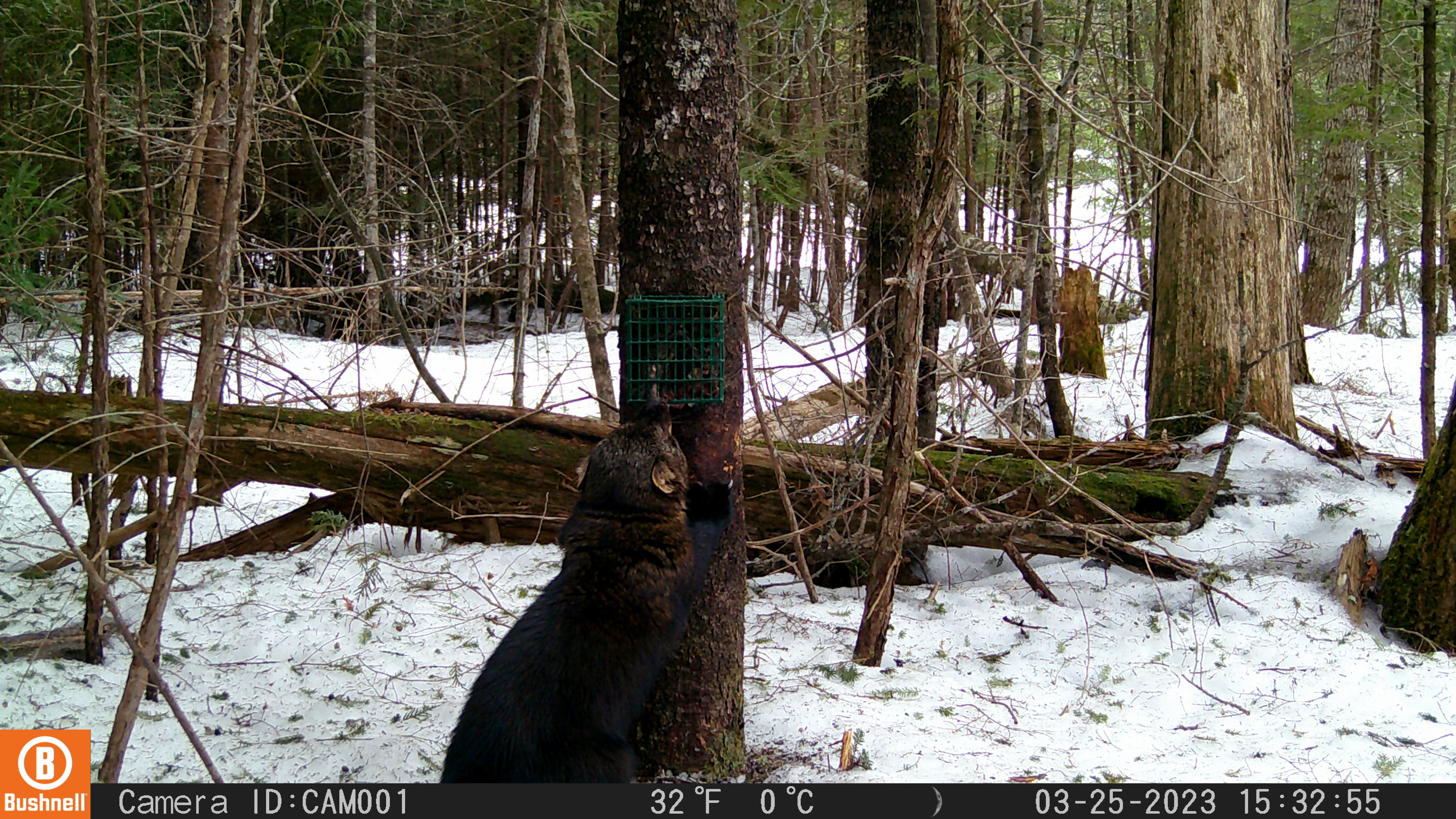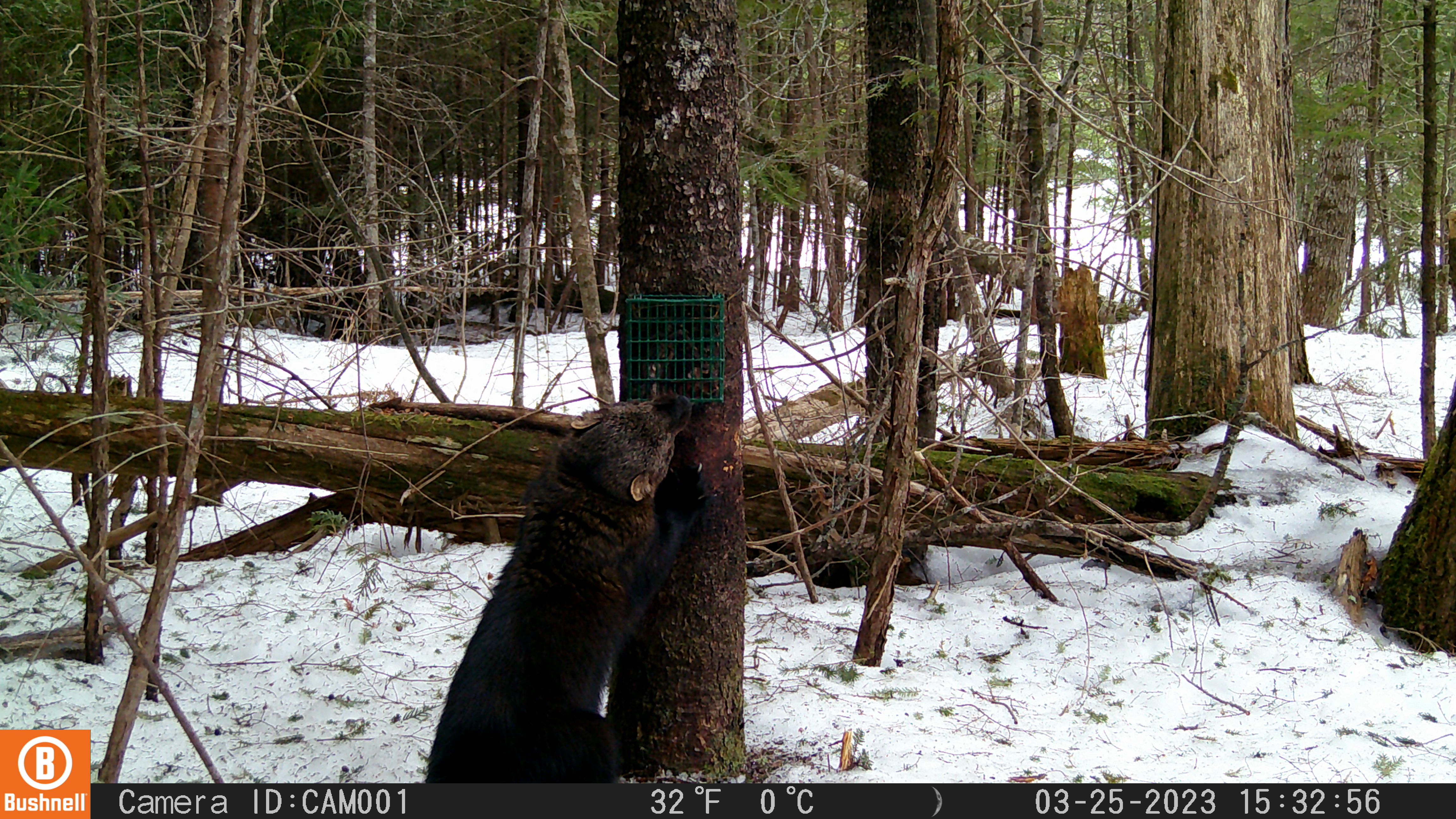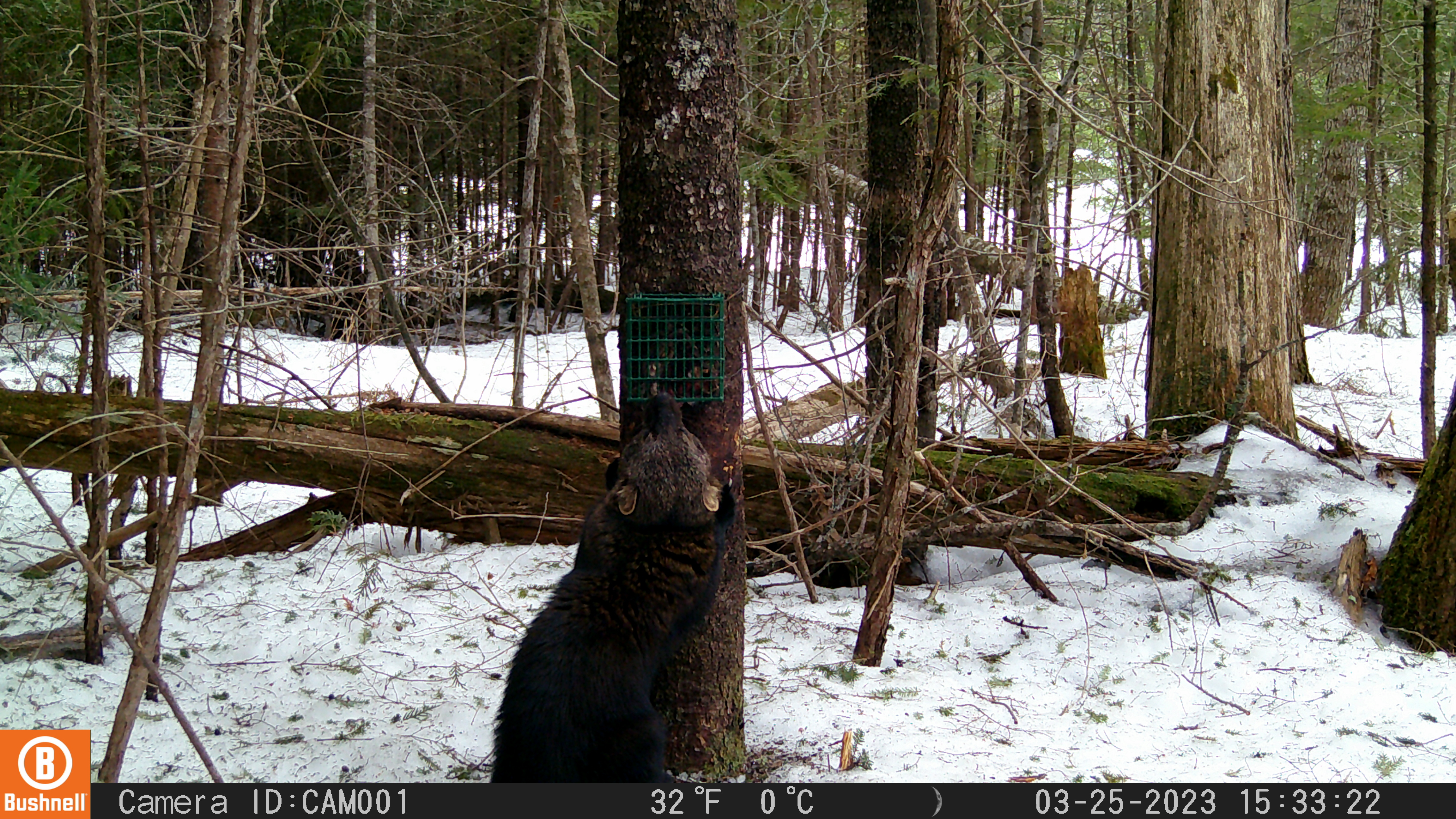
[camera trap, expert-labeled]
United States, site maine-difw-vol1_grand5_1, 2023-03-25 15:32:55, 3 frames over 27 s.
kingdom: Animalia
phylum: Chordata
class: Mammalia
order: Carnivora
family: Mustelidae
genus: Pekania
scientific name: Pekania pennanti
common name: fisher